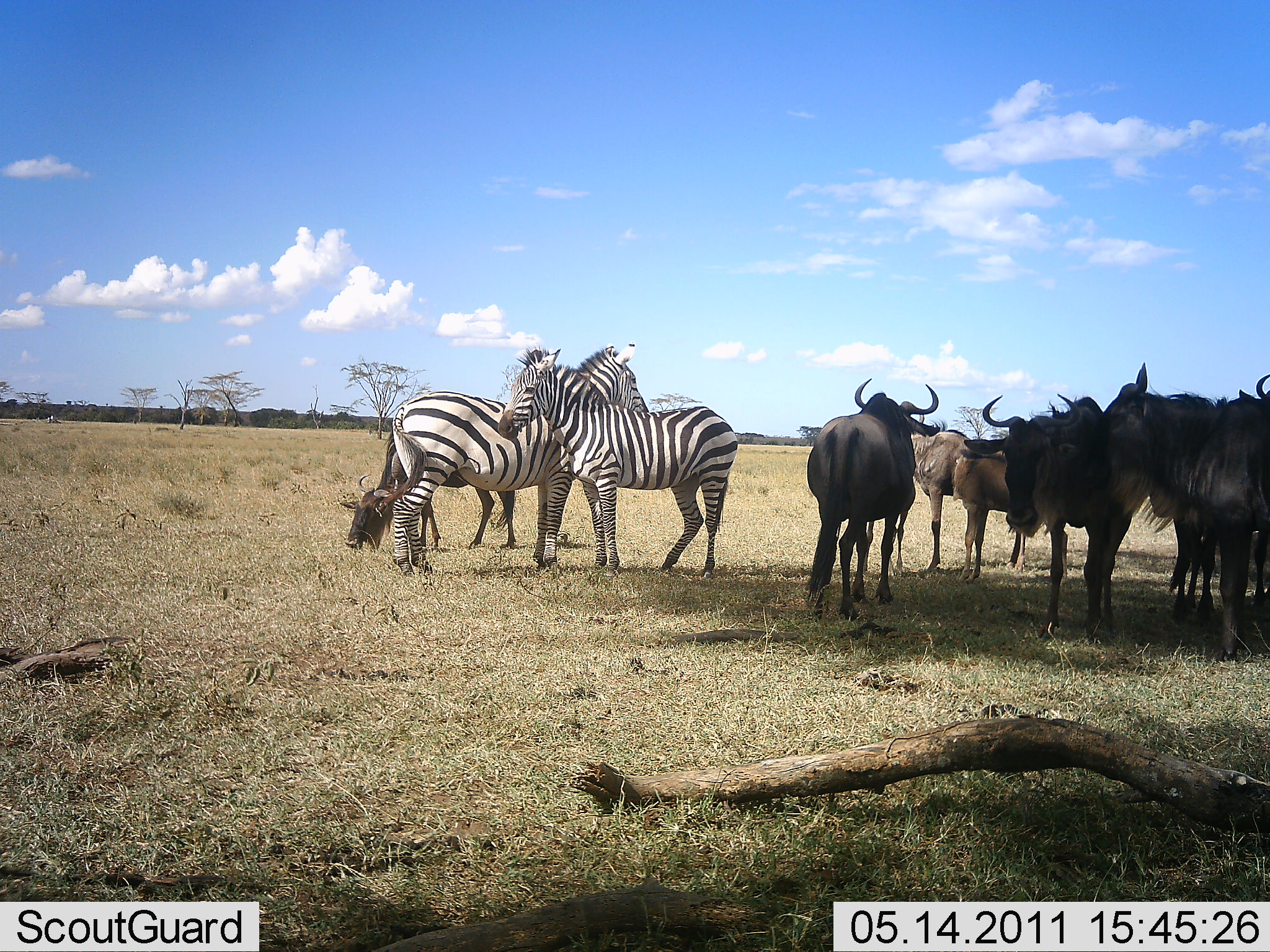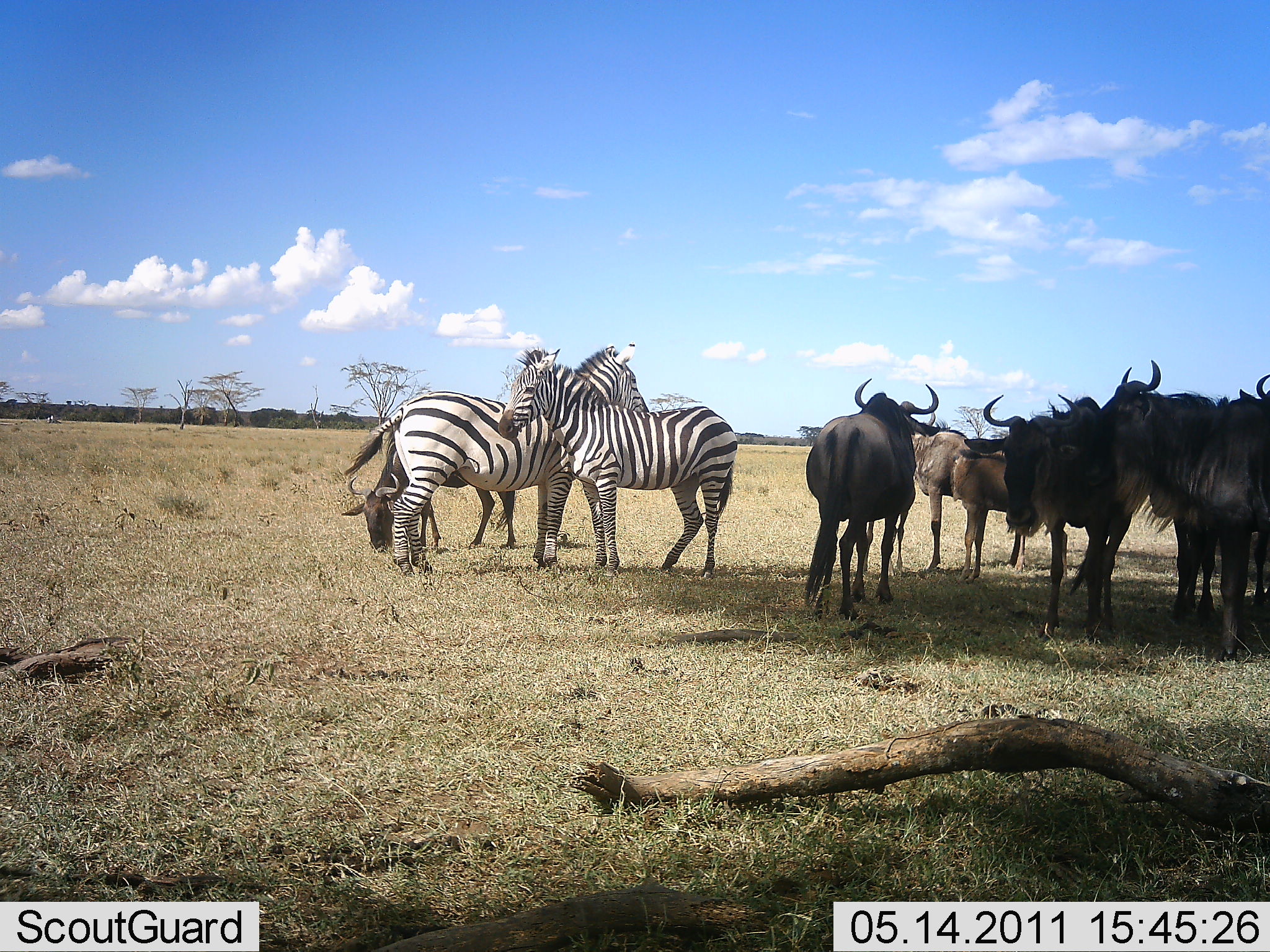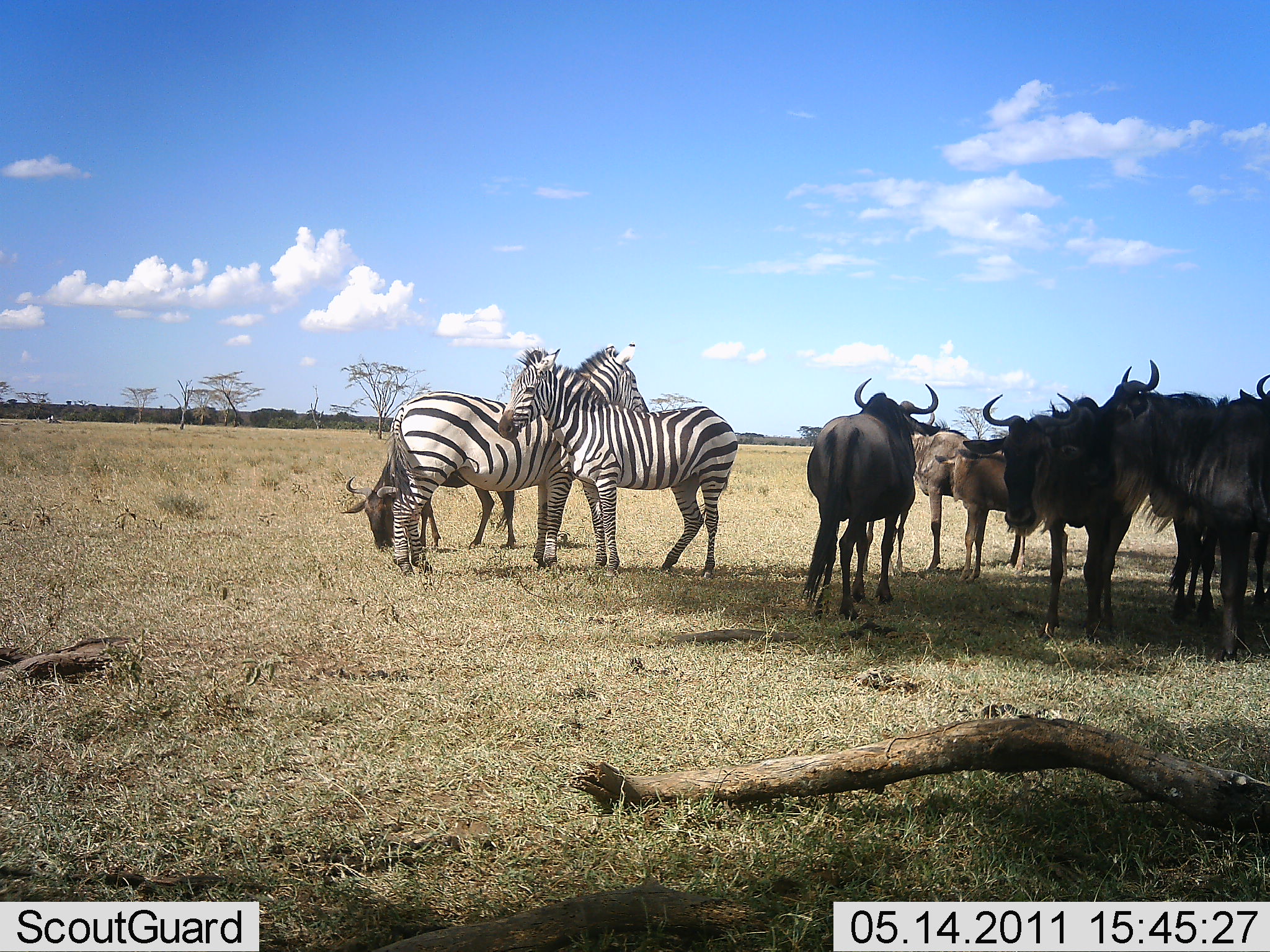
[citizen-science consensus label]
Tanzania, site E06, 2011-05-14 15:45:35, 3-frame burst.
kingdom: Animalia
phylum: Chordata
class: Mammalia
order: Artiodactyla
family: Bovidae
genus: Connochaetes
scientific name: Connochaetes taurinus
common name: blue wildebeest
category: wildebeest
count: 7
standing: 100%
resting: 0%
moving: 0%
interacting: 8%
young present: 0%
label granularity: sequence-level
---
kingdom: Animalia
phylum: Chordata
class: Mammalia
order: Perissodactyla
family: Equidae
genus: Equus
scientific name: Equus quagga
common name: plains zebra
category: zebra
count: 2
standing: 100%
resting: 0%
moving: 0%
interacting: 17%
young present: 0%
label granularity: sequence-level